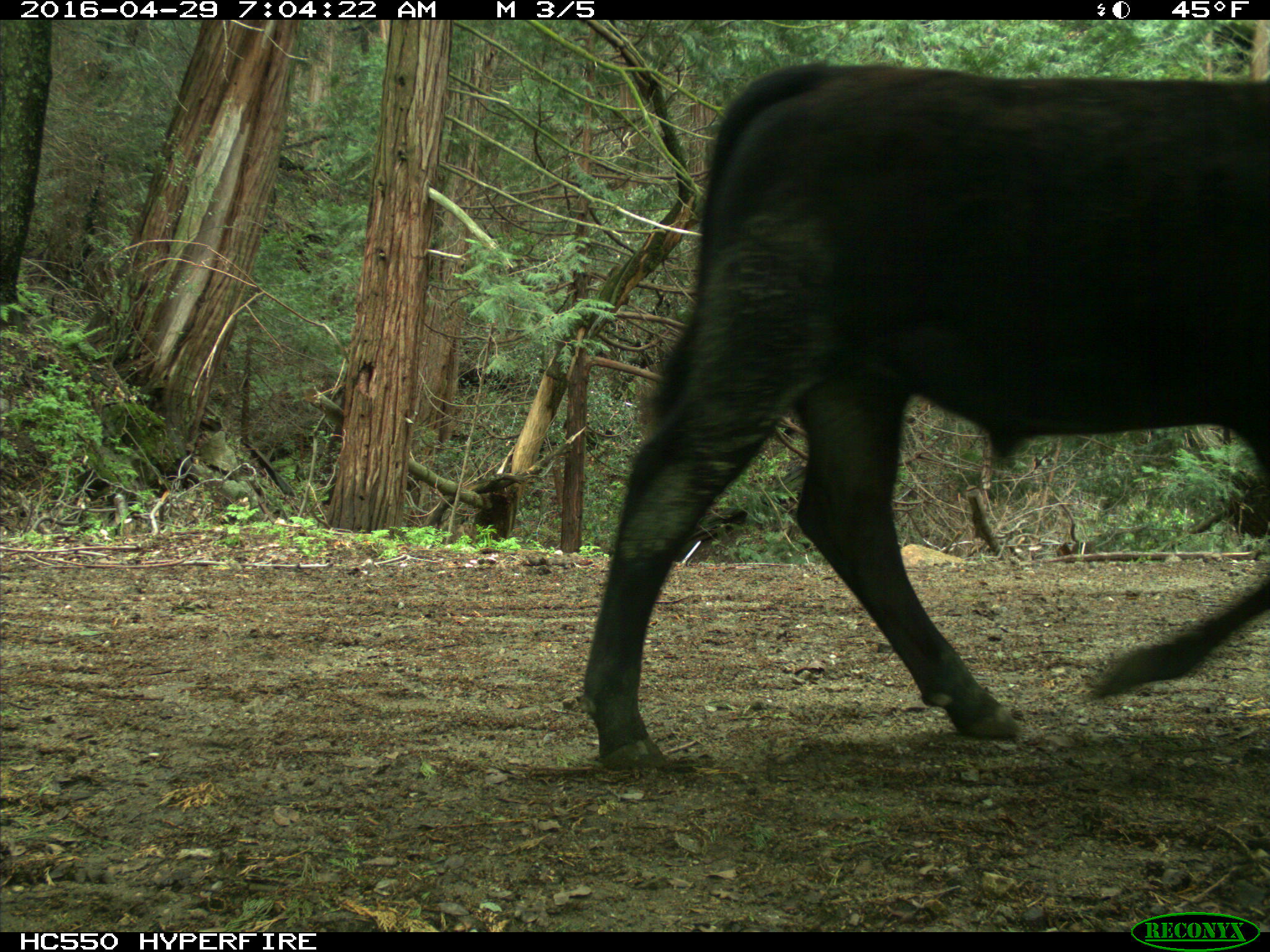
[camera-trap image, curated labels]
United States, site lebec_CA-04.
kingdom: Animalia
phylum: Chordata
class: Mammalia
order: Artiodactyla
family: Bovidae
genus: Bos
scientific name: Bos taurus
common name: domestic cow